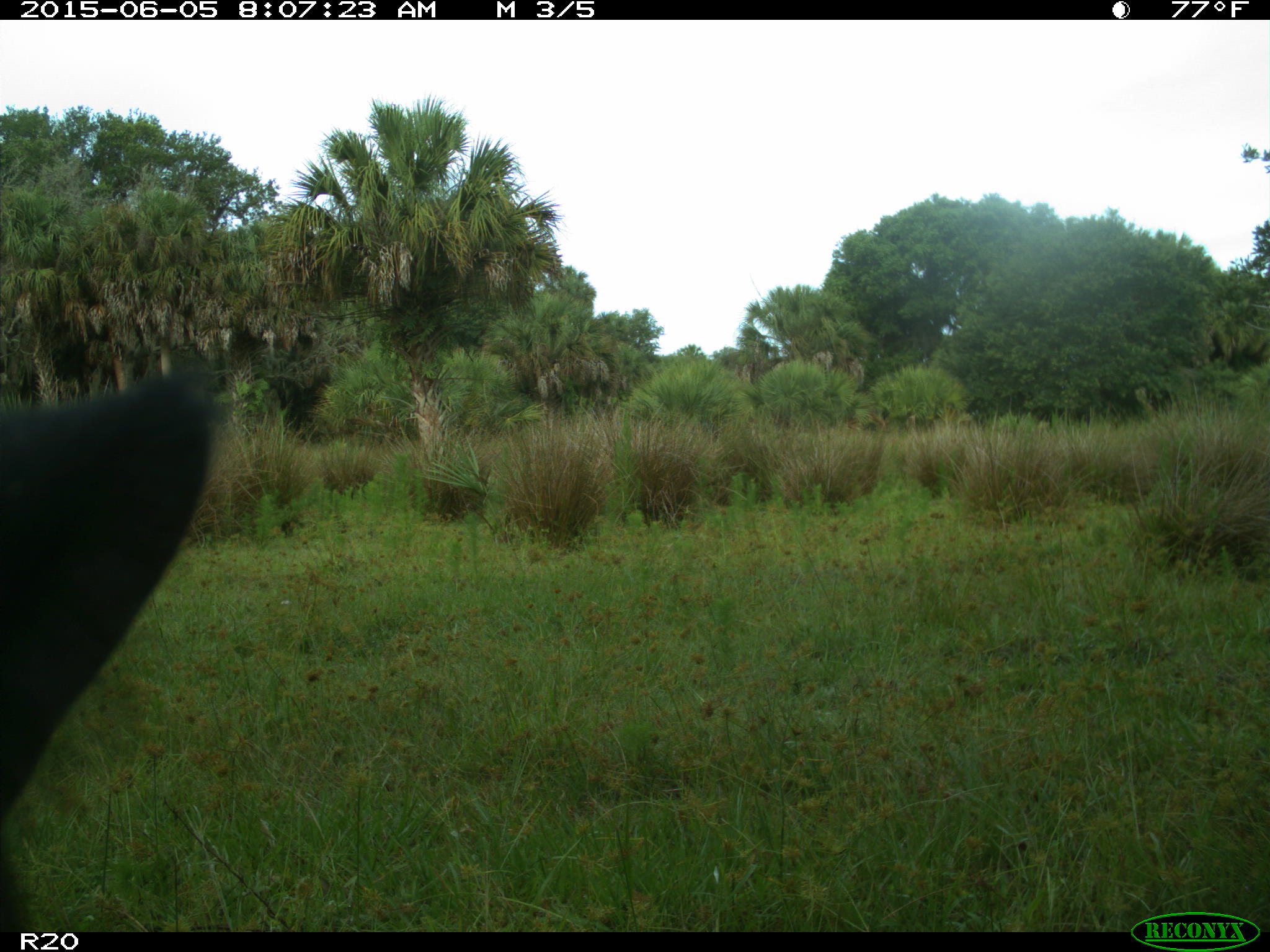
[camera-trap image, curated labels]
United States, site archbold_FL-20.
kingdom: Animalia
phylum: Chordata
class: Mammalia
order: Artiodactyla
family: Bovidae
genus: Bos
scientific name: Bos taurus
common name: domestic cow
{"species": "Bos taurus (domestic cow)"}